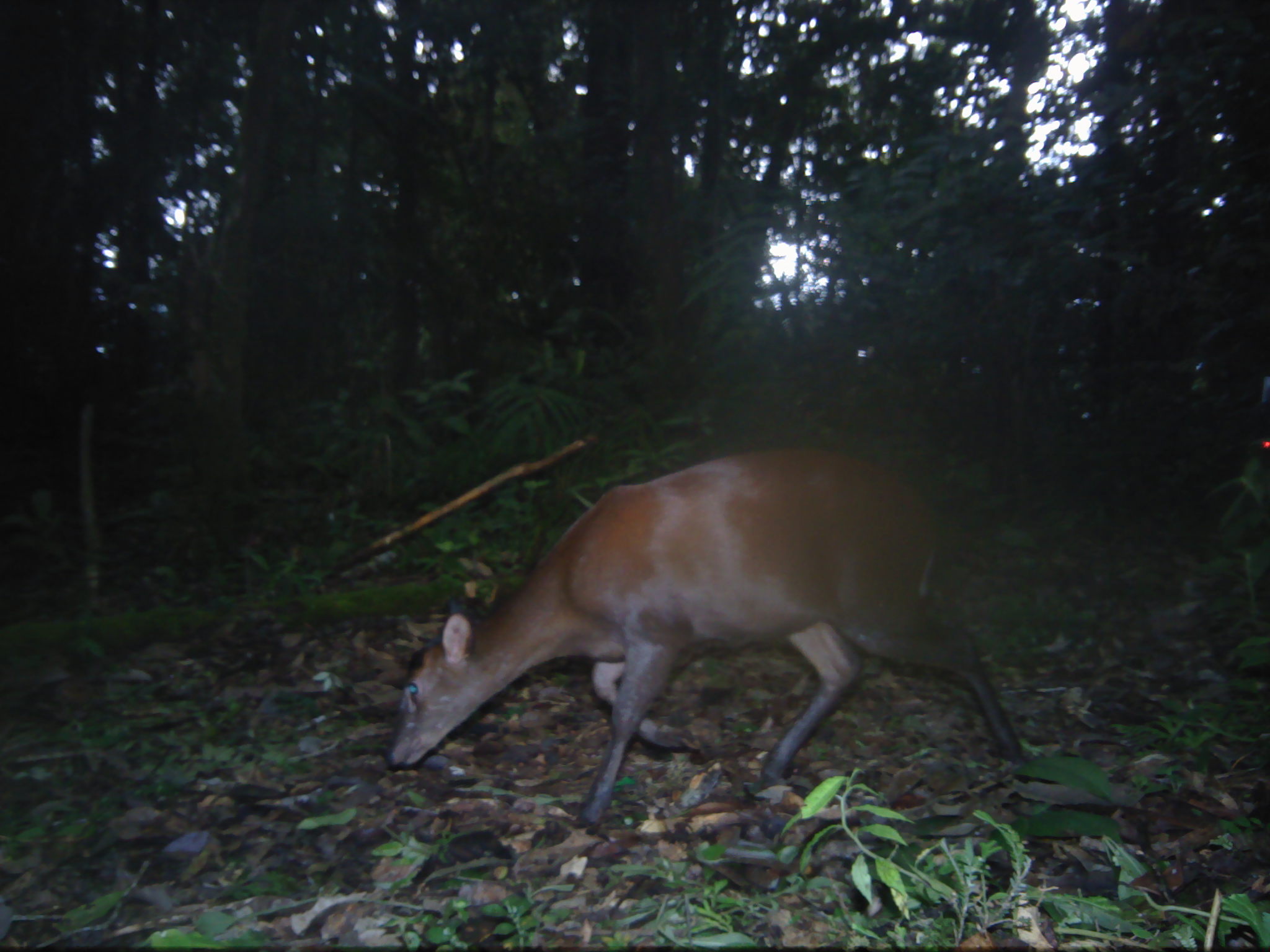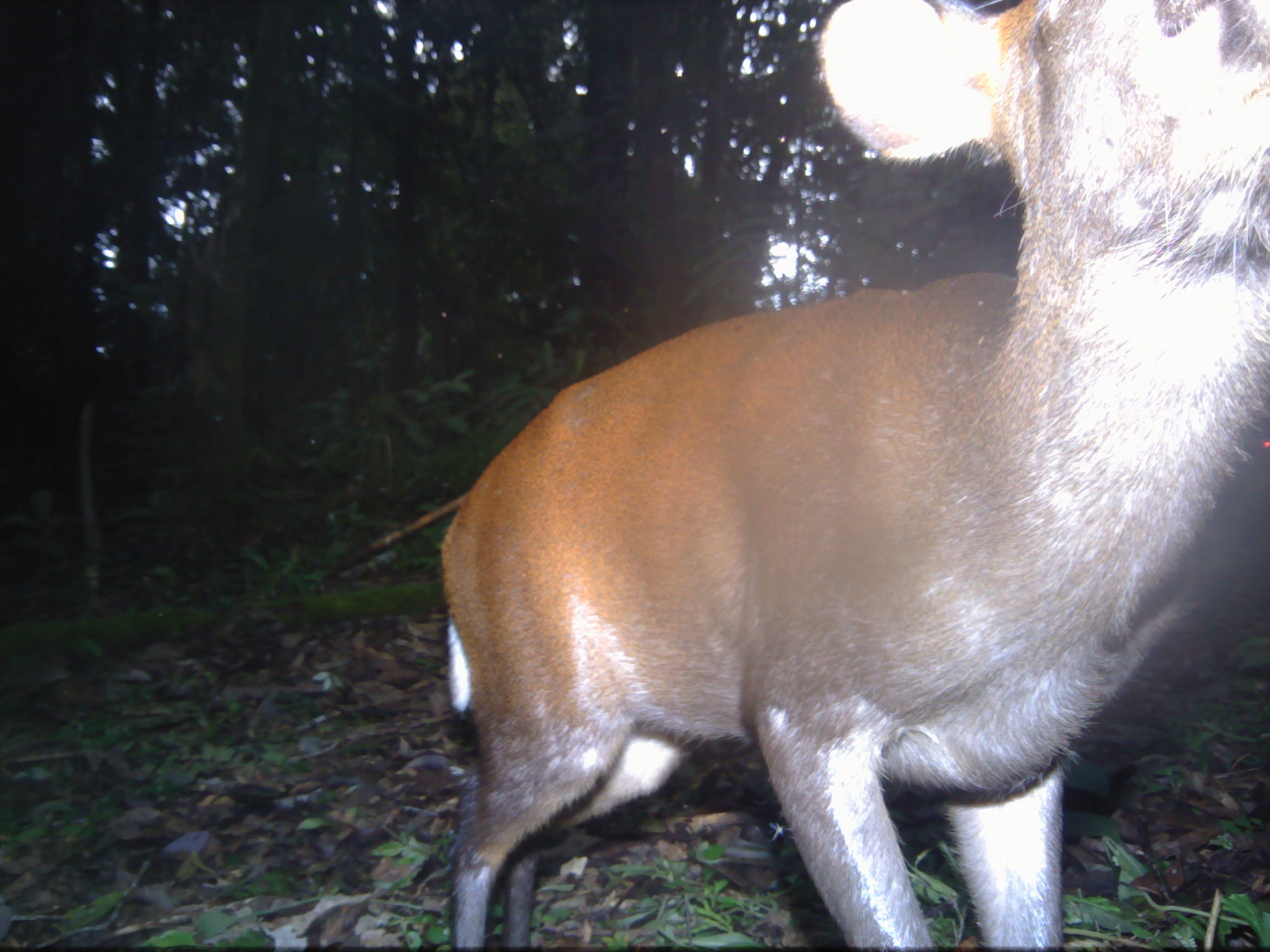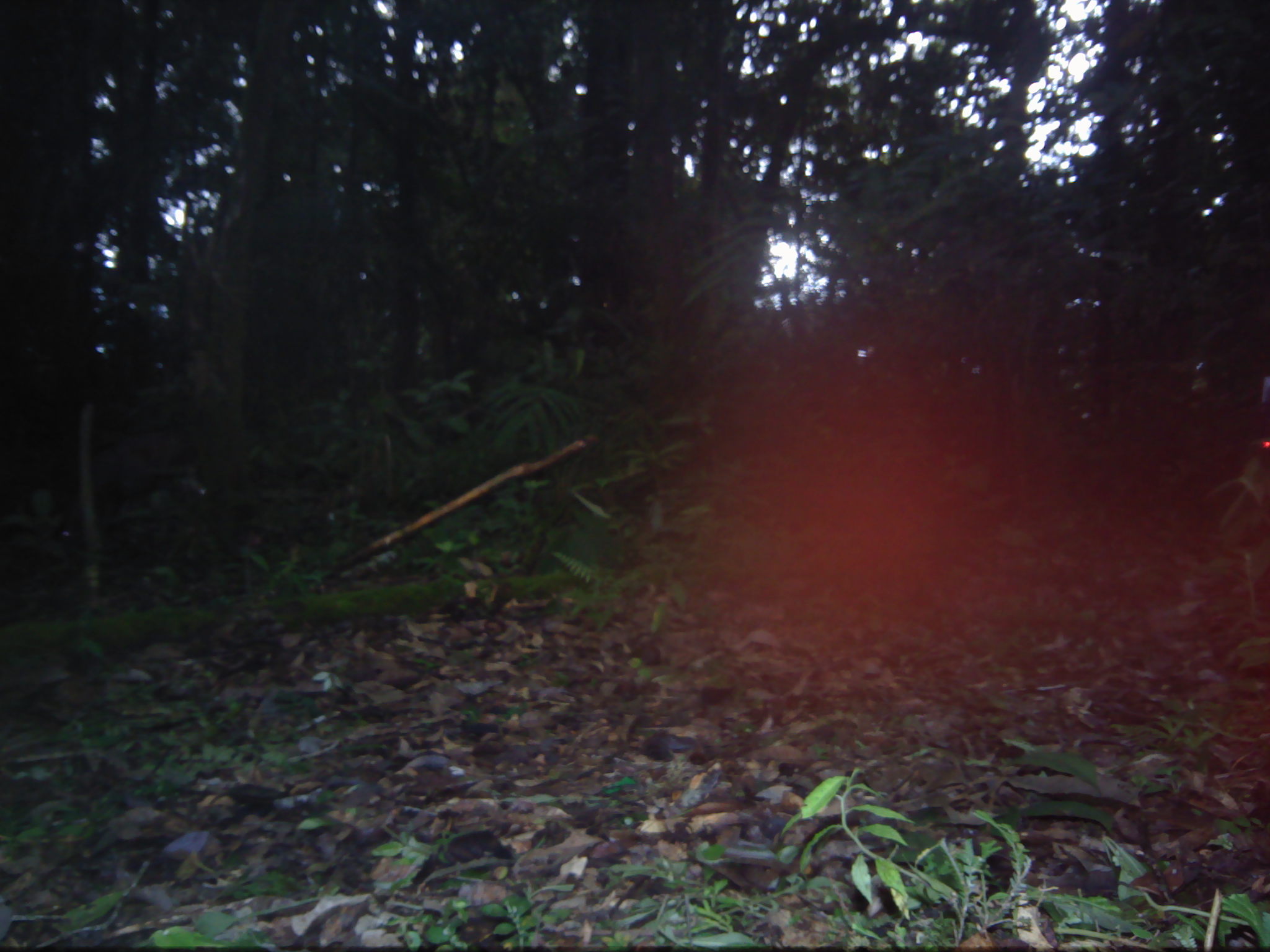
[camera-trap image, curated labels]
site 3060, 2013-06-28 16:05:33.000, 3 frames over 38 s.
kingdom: Animalia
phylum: Chordata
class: Mammalia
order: Artiodactyla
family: Cervidae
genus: Muntiacus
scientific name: Muntiacus muntjak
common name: southern red muntjac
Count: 1.